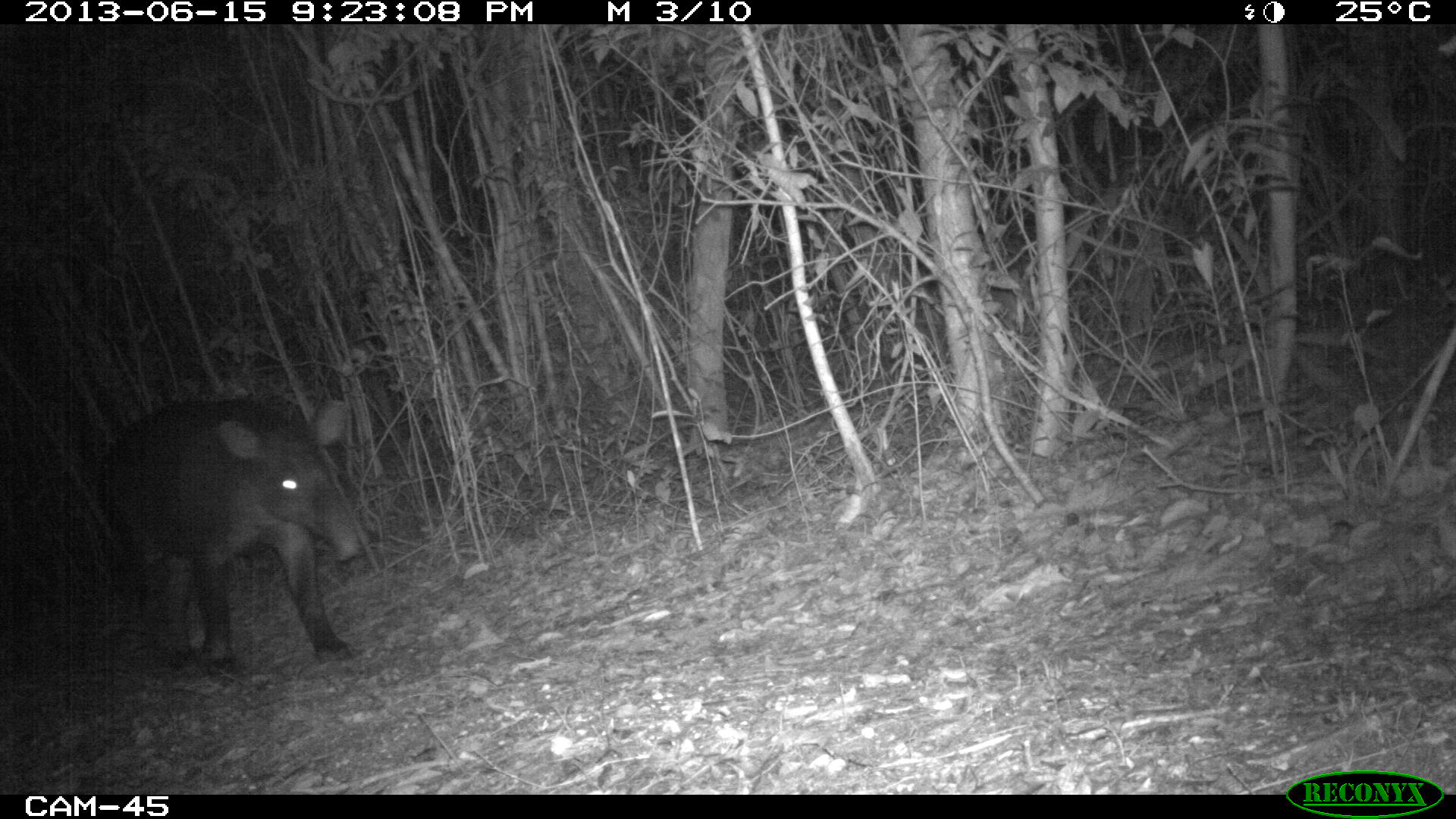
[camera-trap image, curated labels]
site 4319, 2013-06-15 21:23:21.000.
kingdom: Animalia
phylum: Chordata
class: Mammalia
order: Perissodactyla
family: Tapiridae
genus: Tapirus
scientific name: Tapirus bairdii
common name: baird's tapir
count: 1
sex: male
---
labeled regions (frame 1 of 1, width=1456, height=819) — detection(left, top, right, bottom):
tapirus bairdii: detection(102, 390, 366, 670)